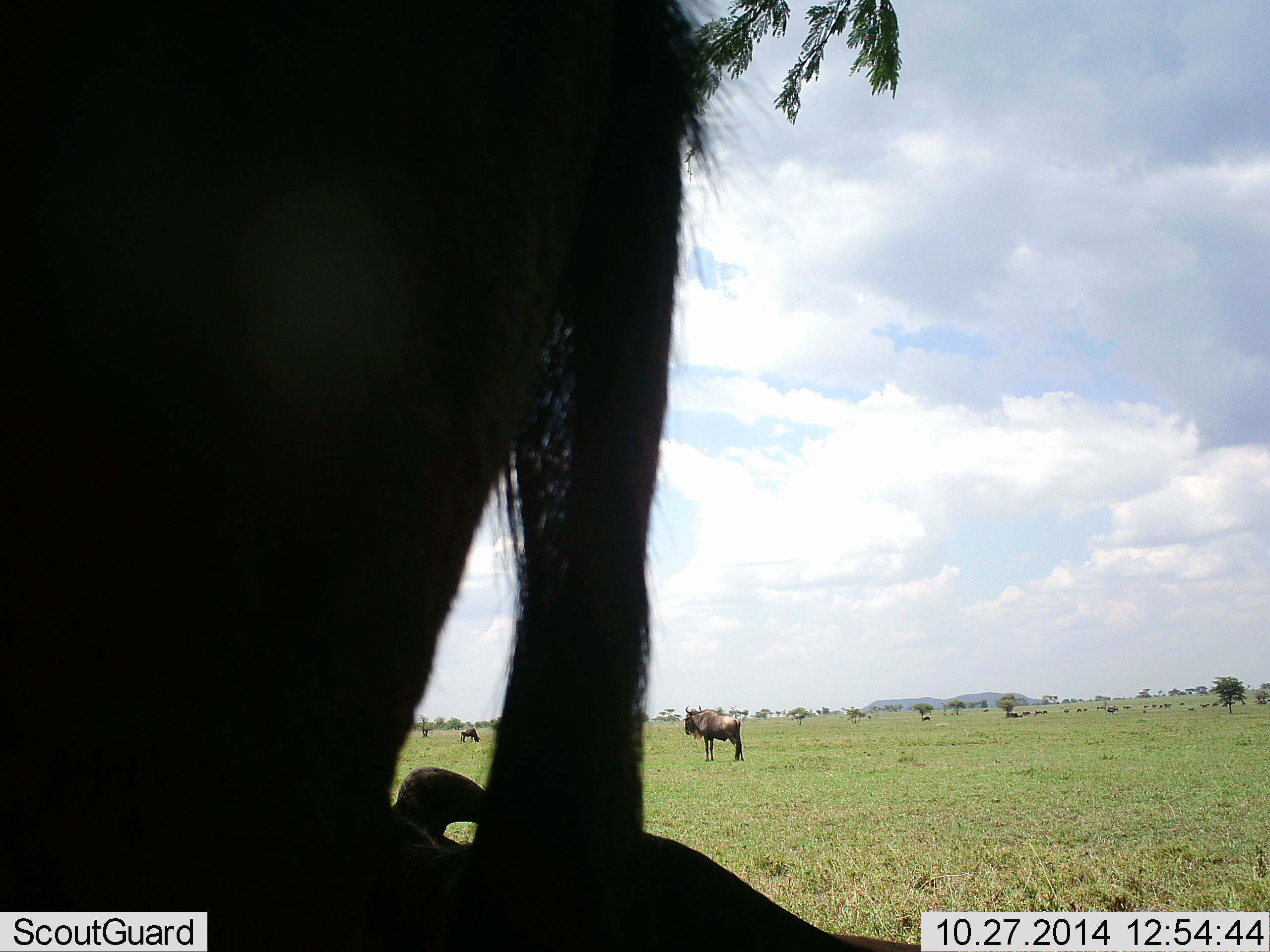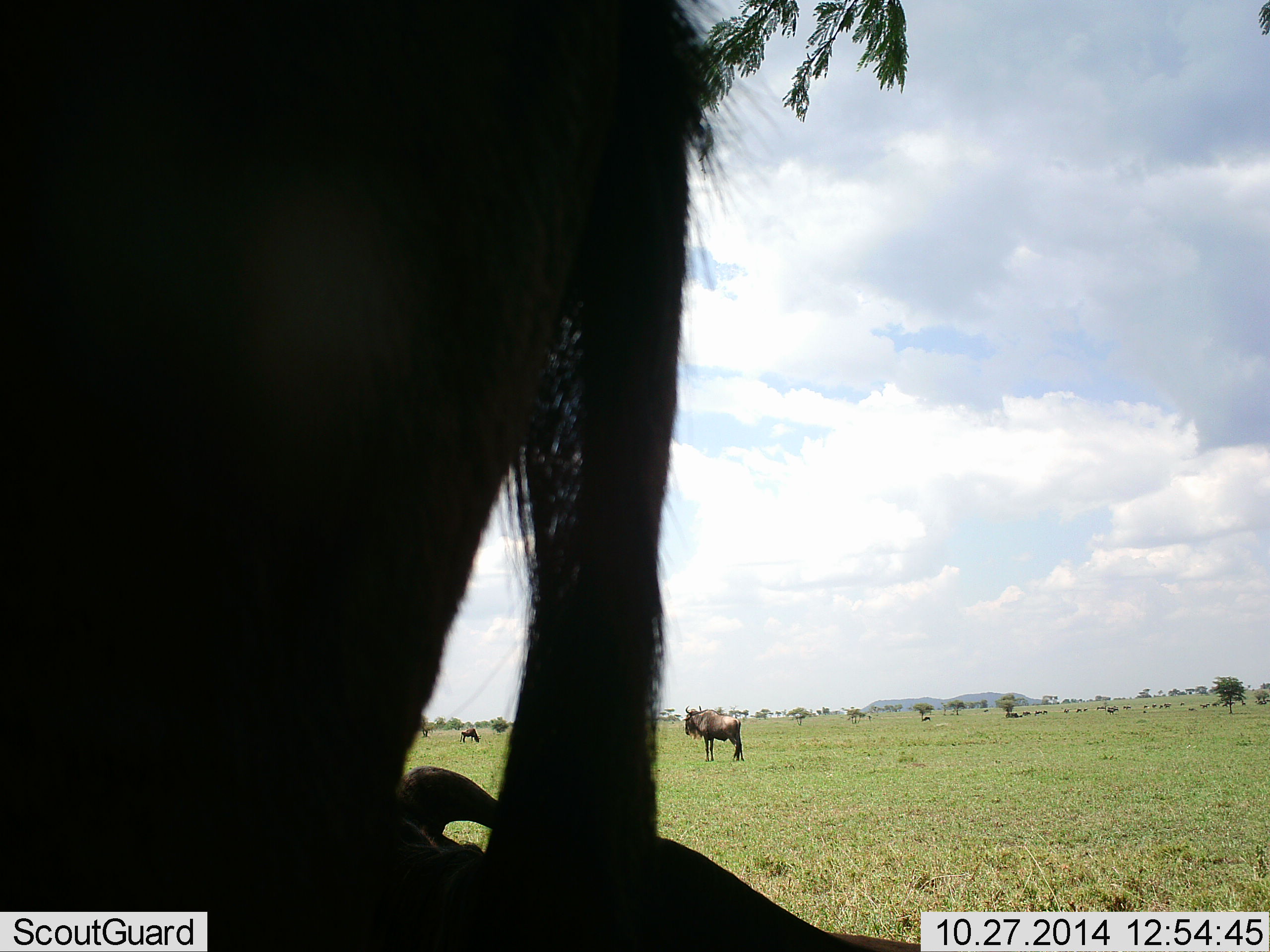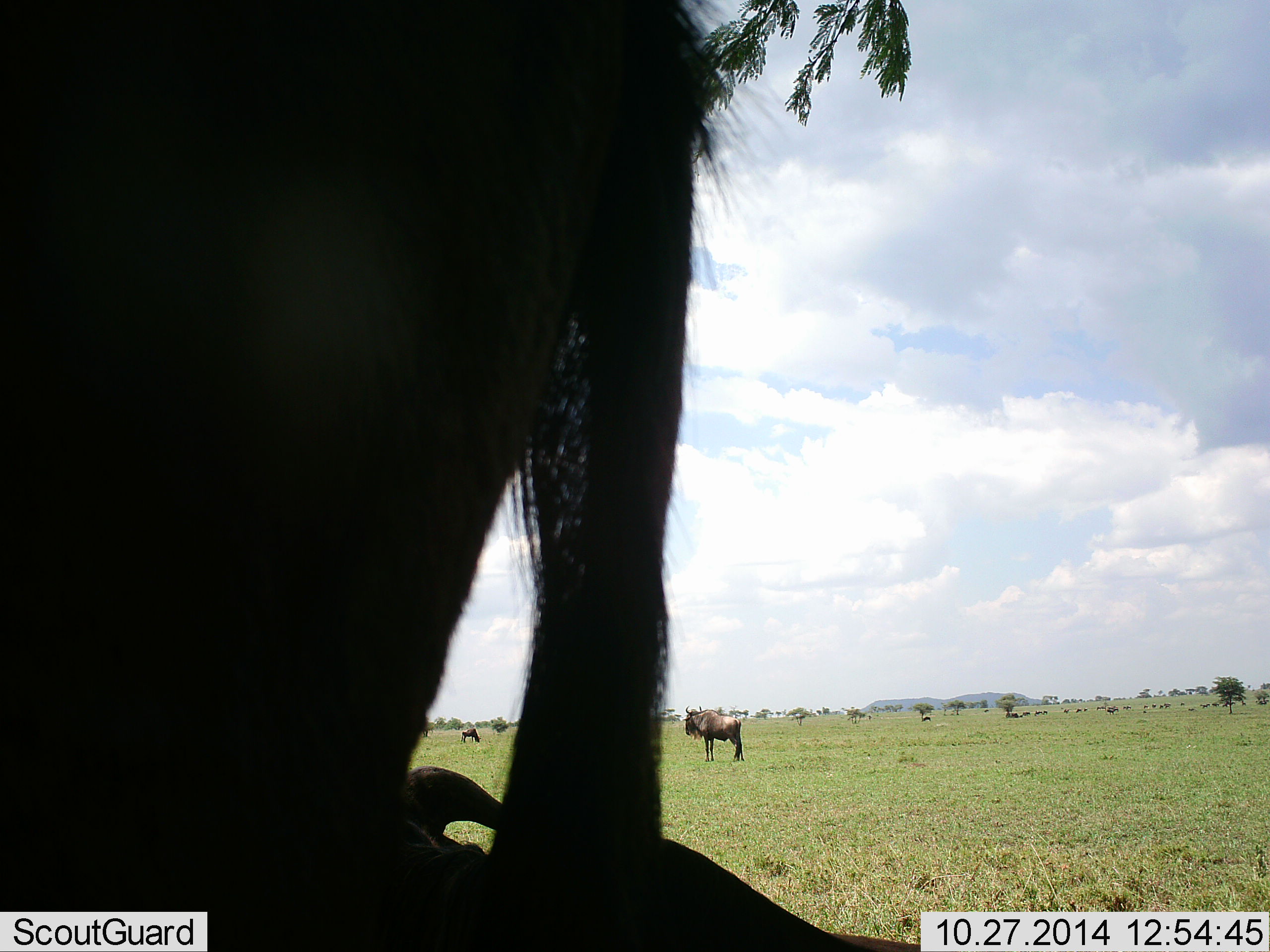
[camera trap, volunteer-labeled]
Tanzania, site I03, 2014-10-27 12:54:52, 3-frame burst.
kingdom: Animalia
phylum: Chordata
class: Mammalia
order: Artiodactyla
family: Bovidae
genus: Connochaetes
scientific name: Connochaetes taurinus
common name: blue wildebeest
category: wildebeest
Wildebeest (blue wildebeest) (Connochaetes taurinus), count 4. Behavior (volunteer vote fractions): standing 90%, resting 60%, moving 0%, interacting 0%. Young present (vote fraction): 0%. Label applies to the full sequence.